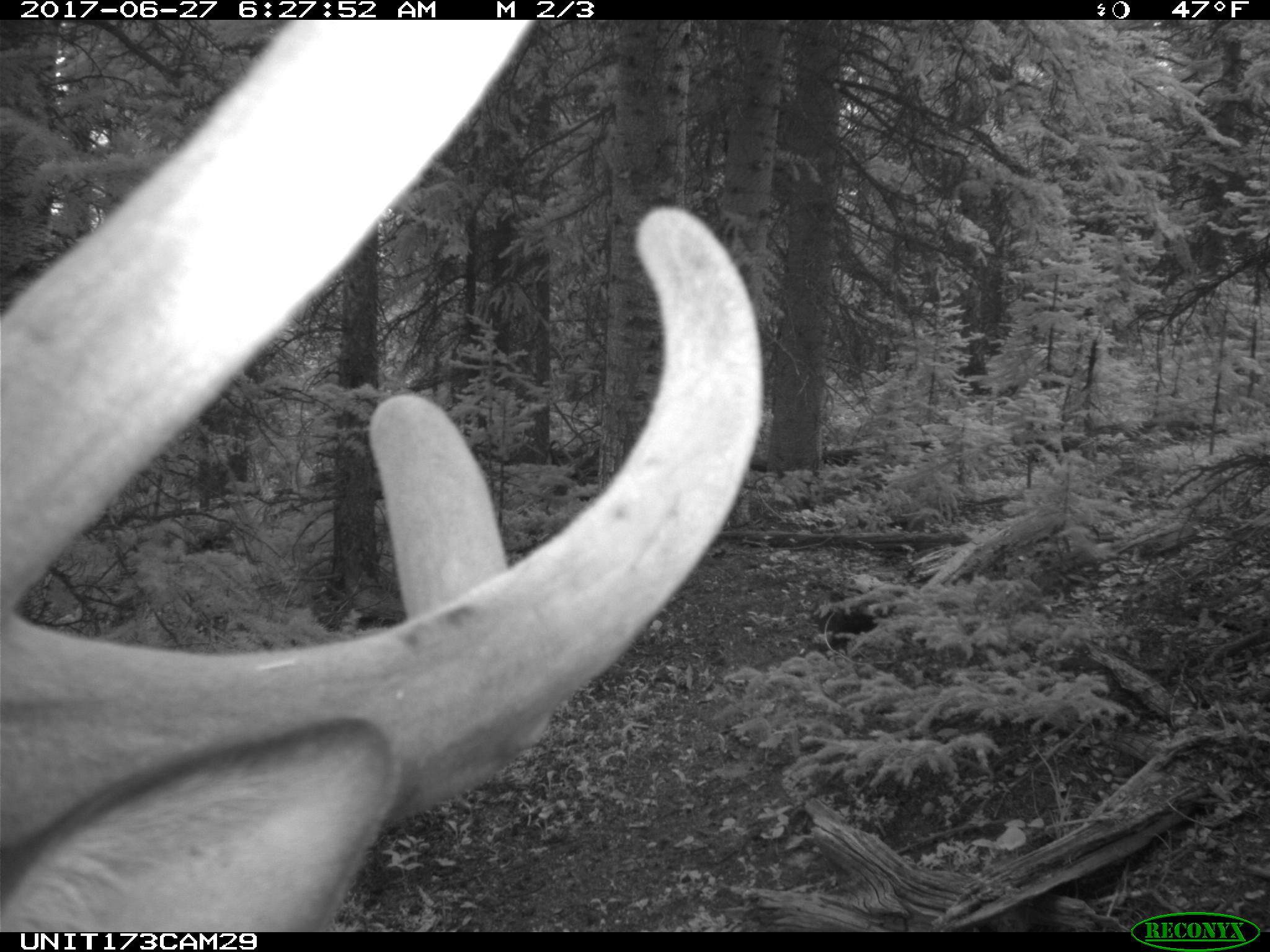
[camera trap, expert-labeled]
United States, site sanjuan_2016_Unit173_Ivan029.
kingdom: Animalia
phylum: Chordata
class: Mammalia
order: Artiodactyla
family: Cervidae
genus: Cervus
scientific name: Cervus elaphus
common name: red deer